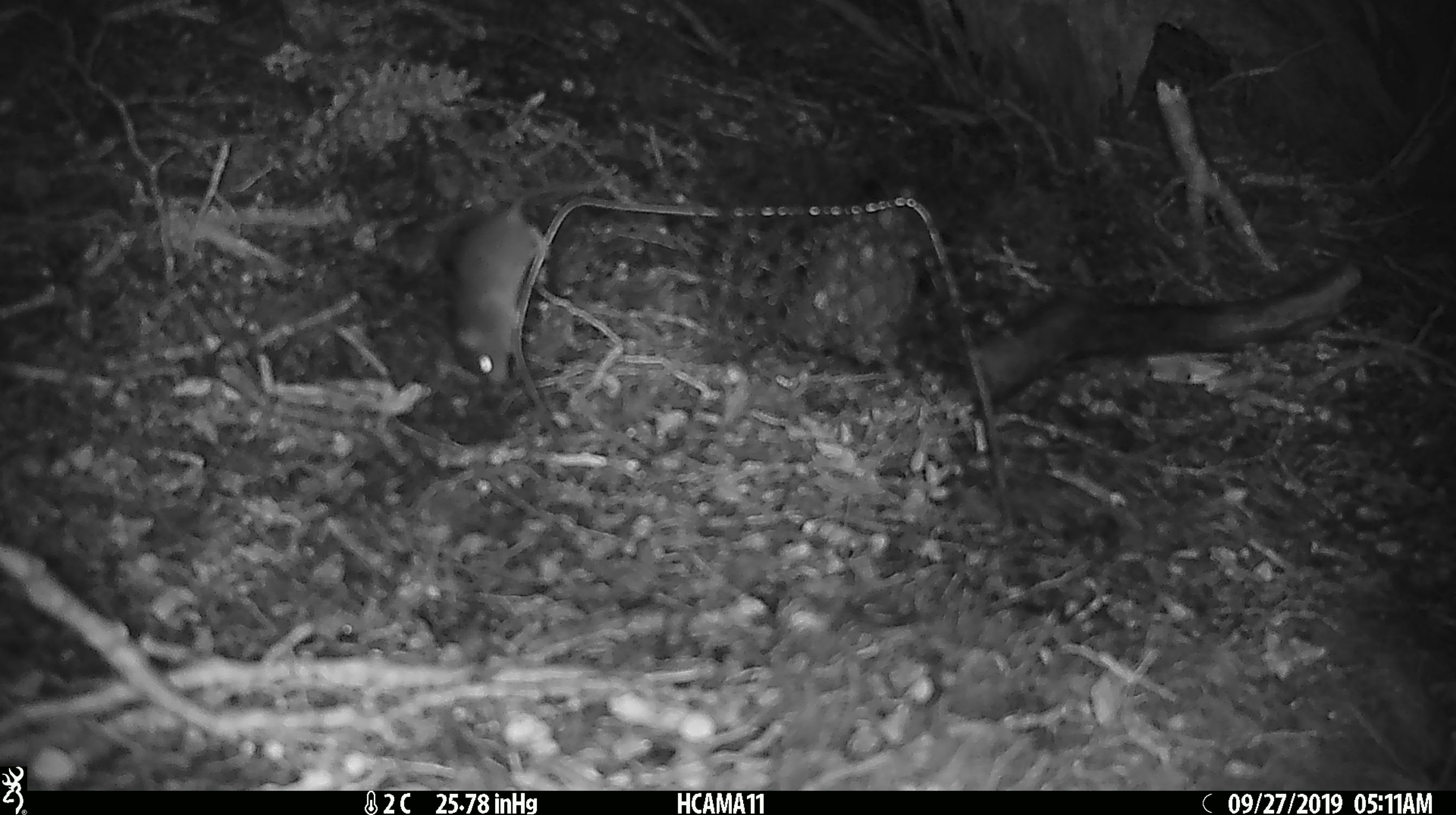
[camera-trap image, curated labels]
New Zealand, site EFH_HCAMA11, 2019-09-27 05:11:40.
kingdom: Animalia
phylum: Chordata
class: Mammalia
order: Rodentia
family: Muridae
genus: Mus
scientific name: Mus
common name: mouse